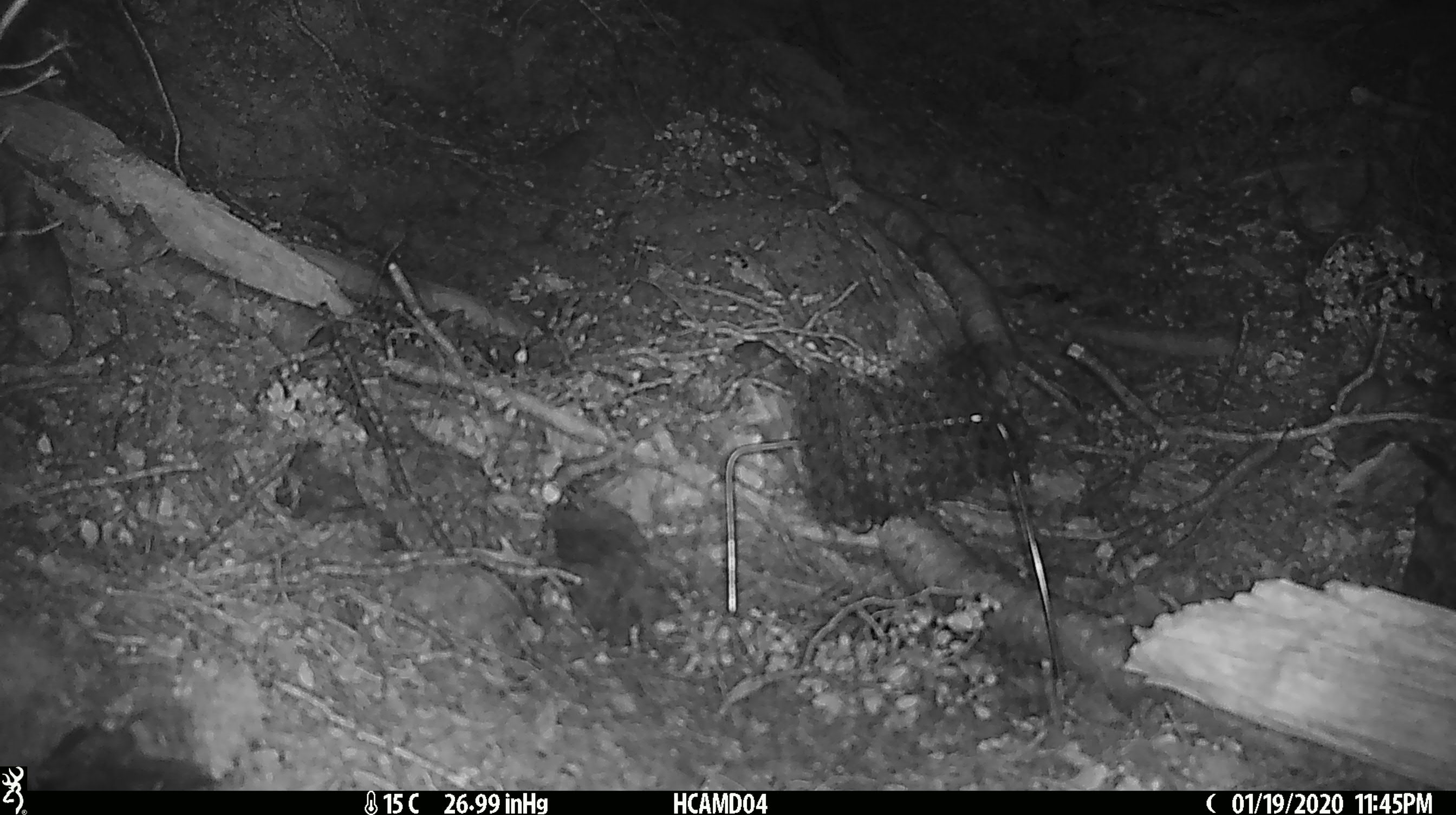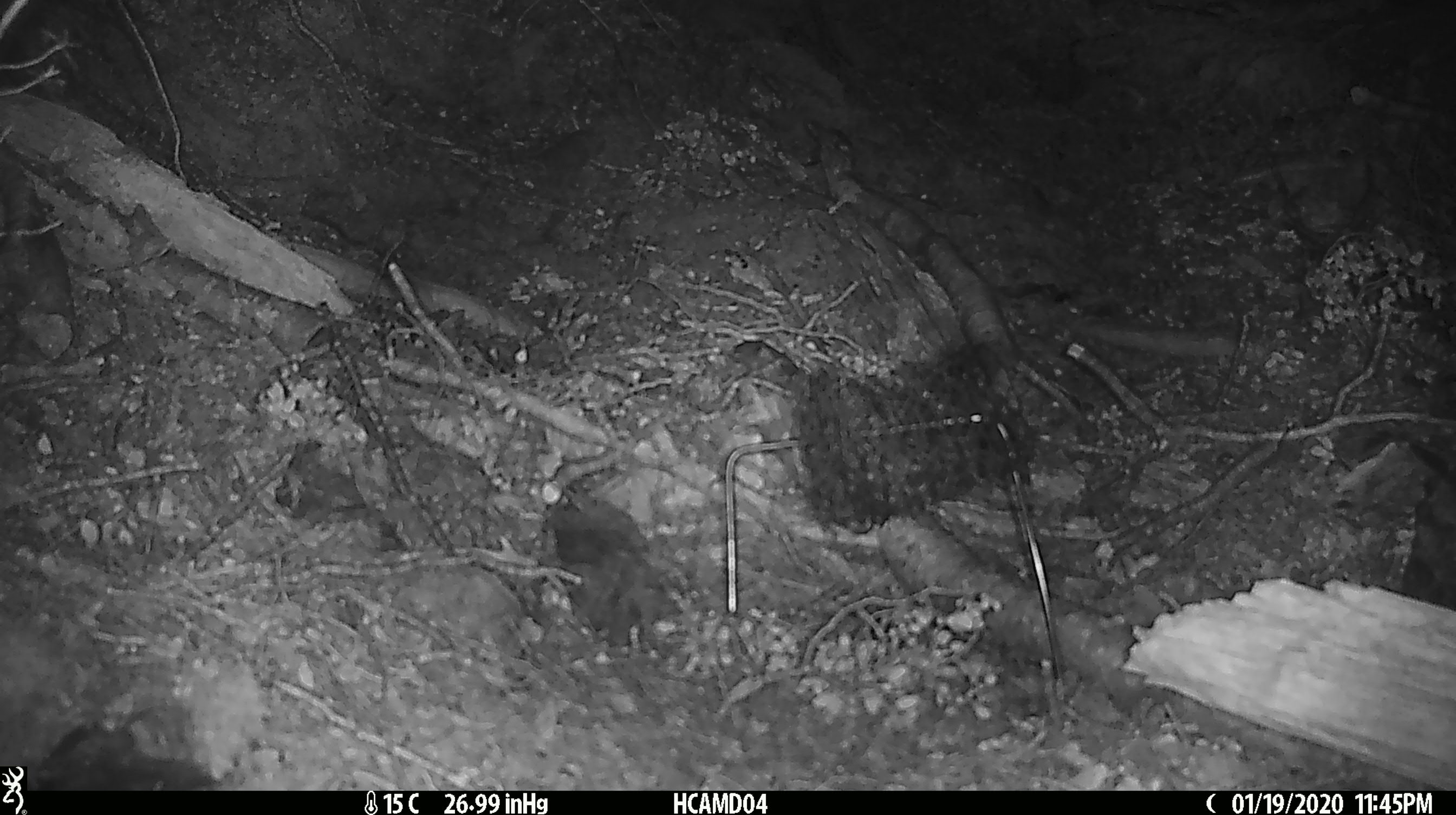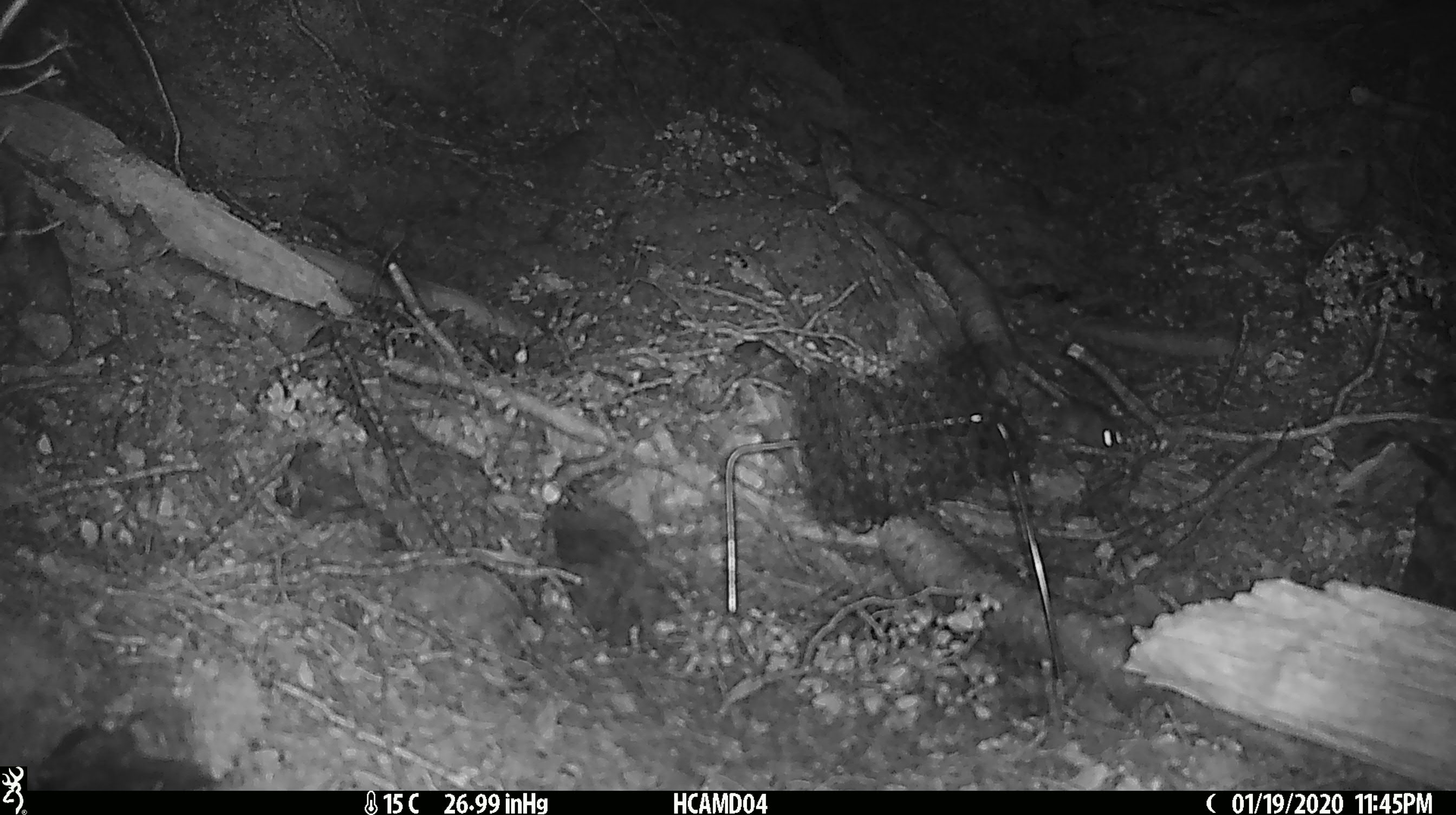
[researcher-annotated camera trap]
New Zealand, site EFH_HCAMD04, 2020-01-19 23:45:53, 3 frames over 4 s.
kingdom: Animalia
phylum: Chordata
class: Mammalia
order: Rodentia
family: Muridae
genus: Mus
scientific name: Mus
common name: mouse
Mouse (Mus).